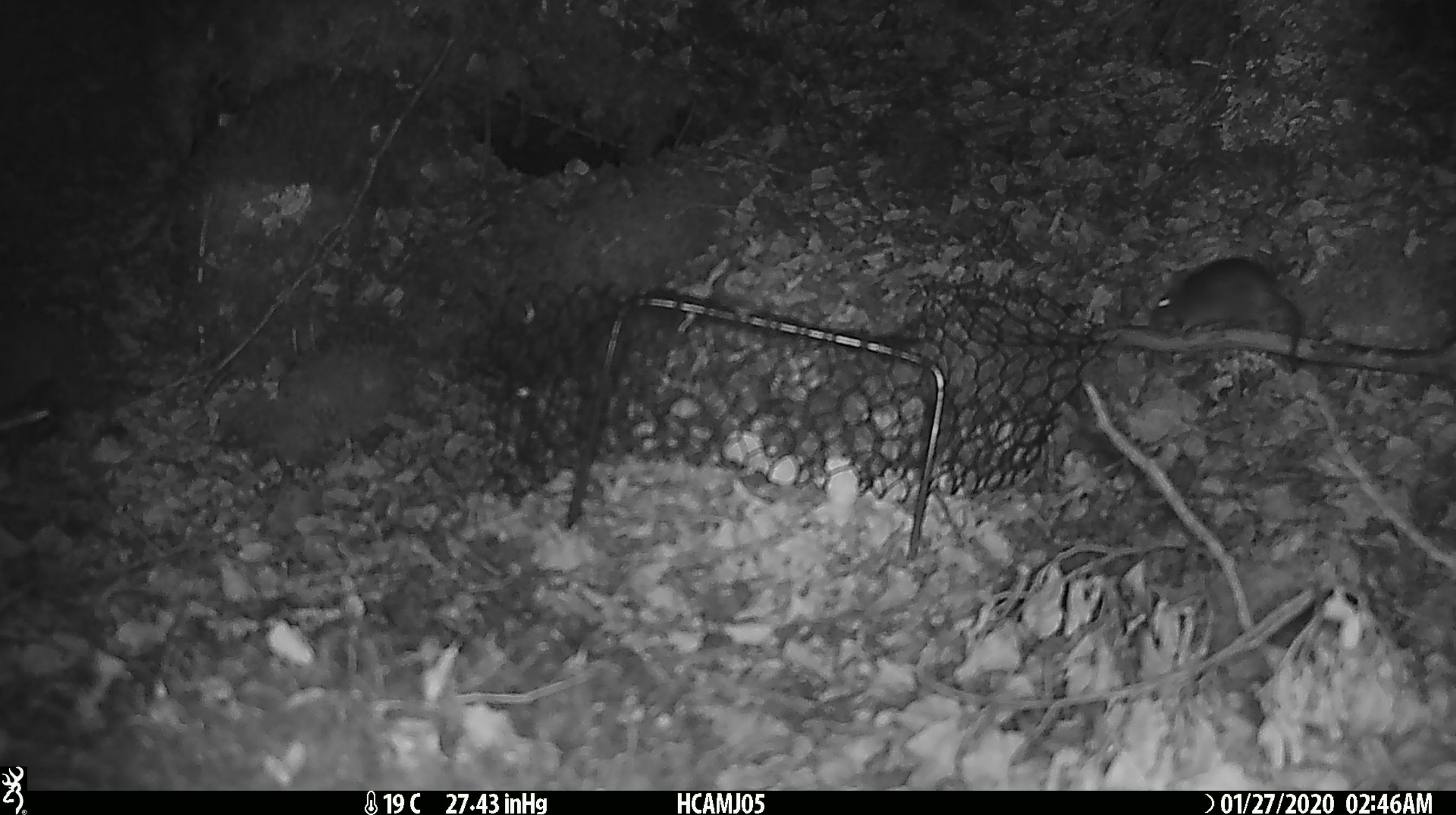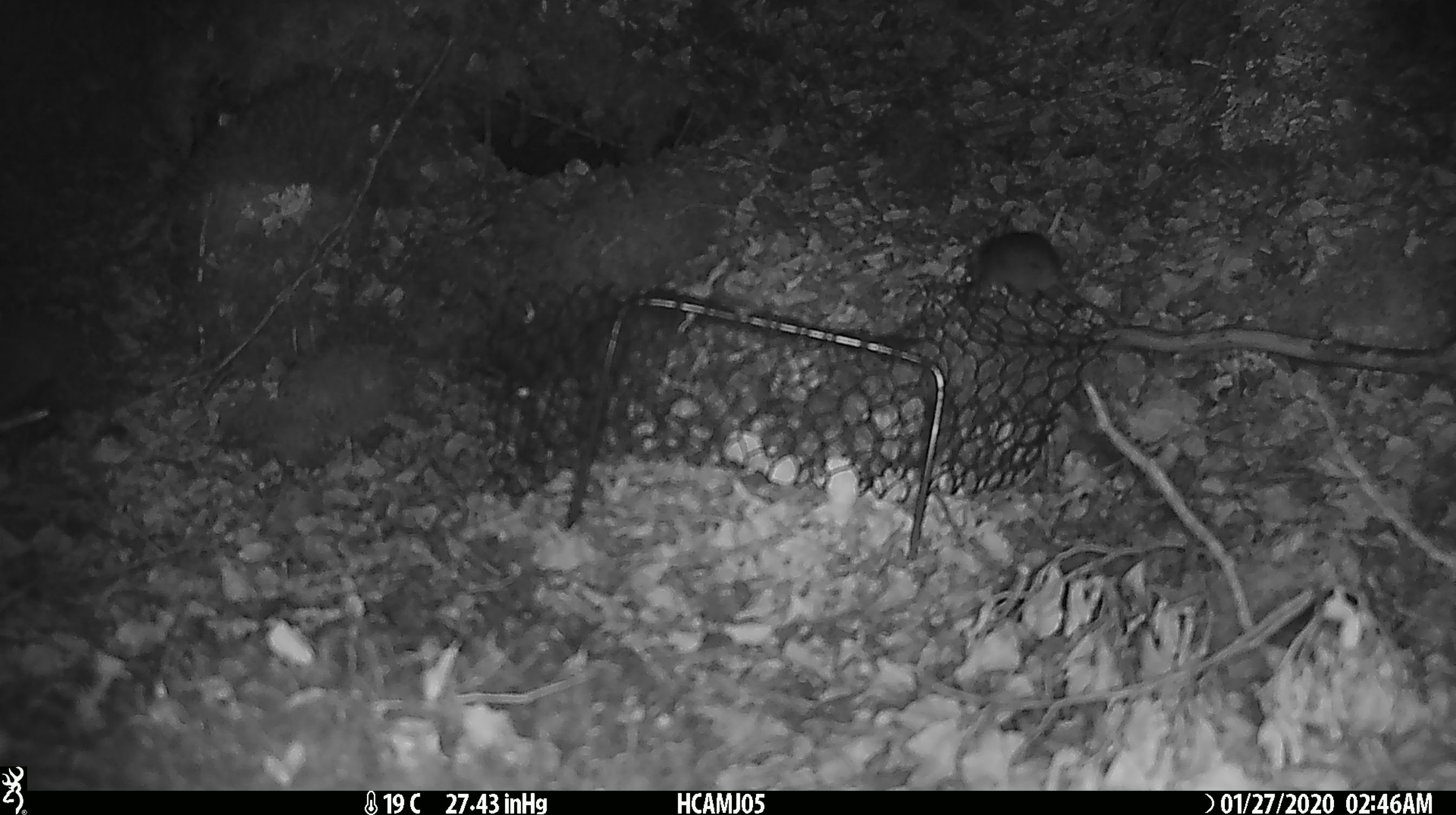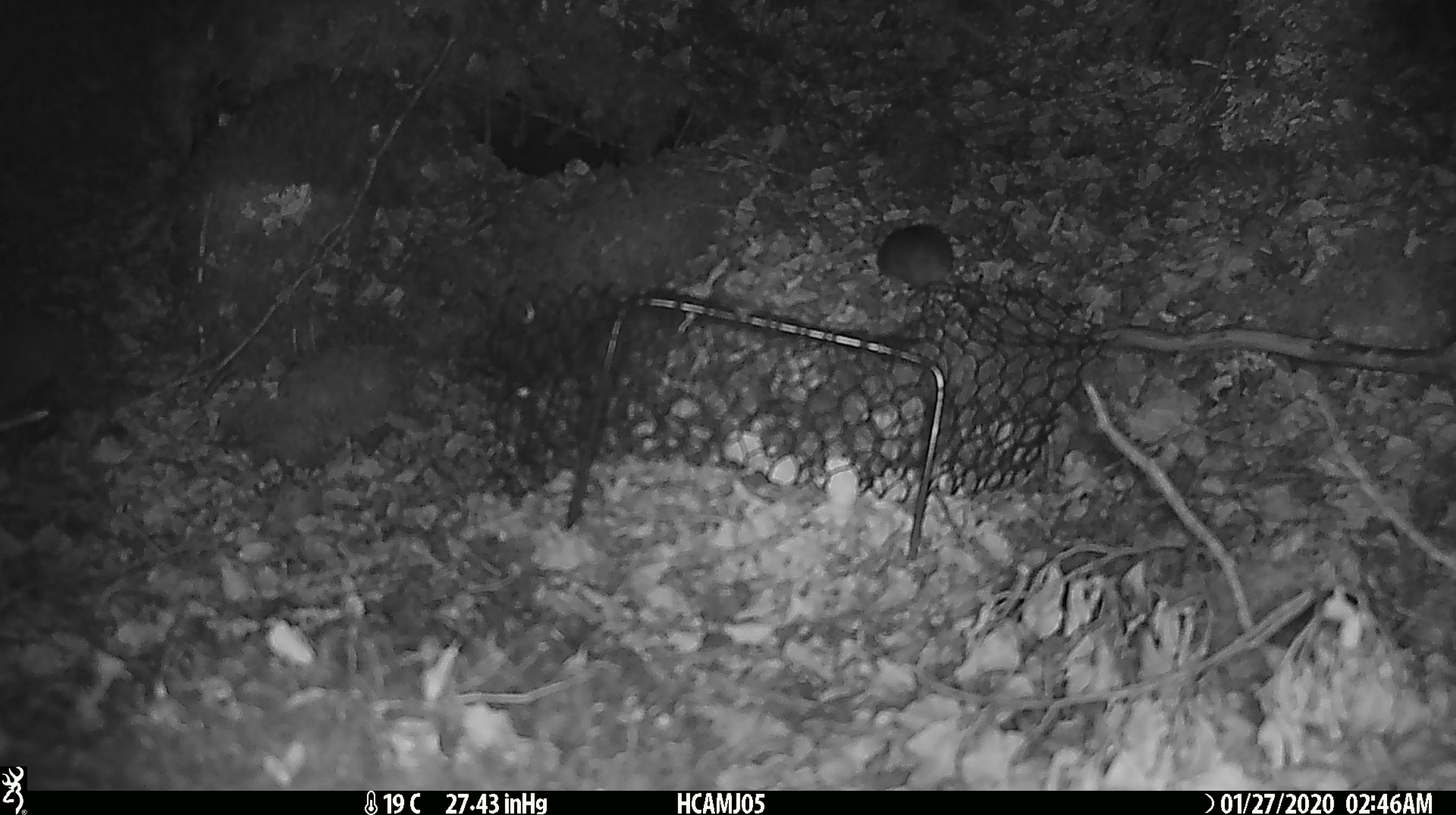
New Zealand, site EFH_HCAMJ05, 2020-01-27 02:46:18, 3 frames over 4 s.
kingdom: Animalia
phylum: Chordata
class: Mammalia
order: Rodentia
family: Muridae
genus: Mus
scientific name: Mus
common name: mouse